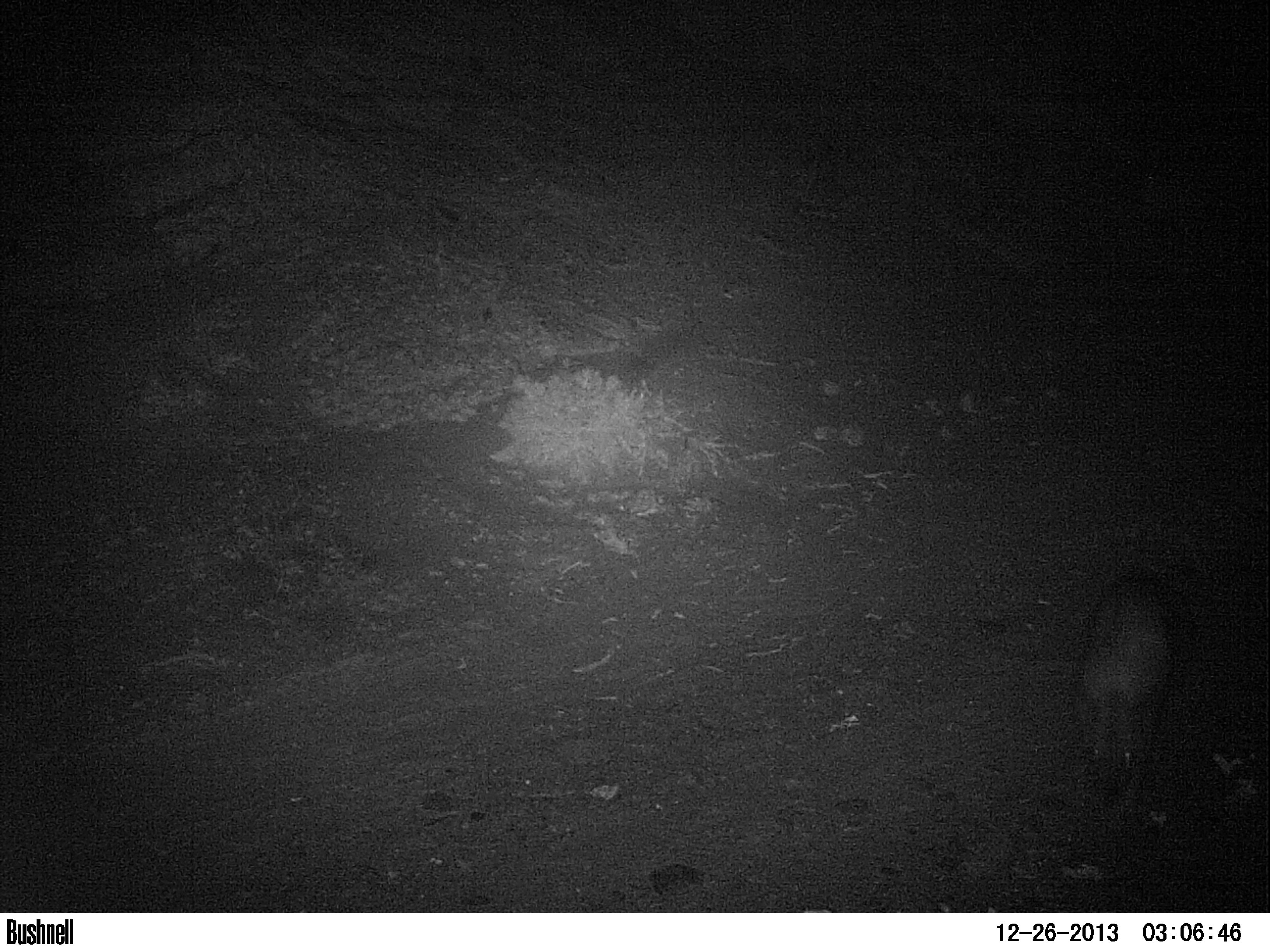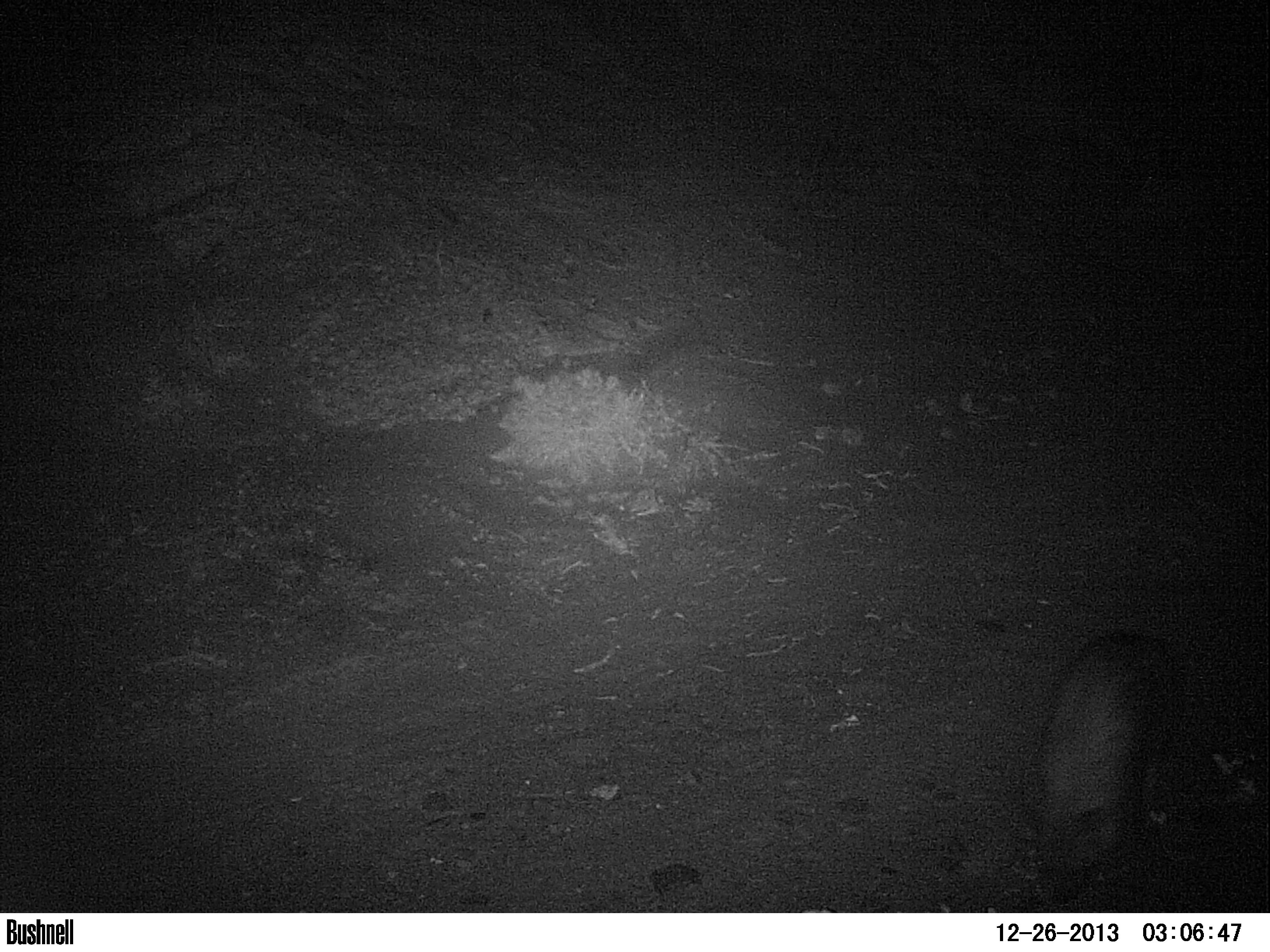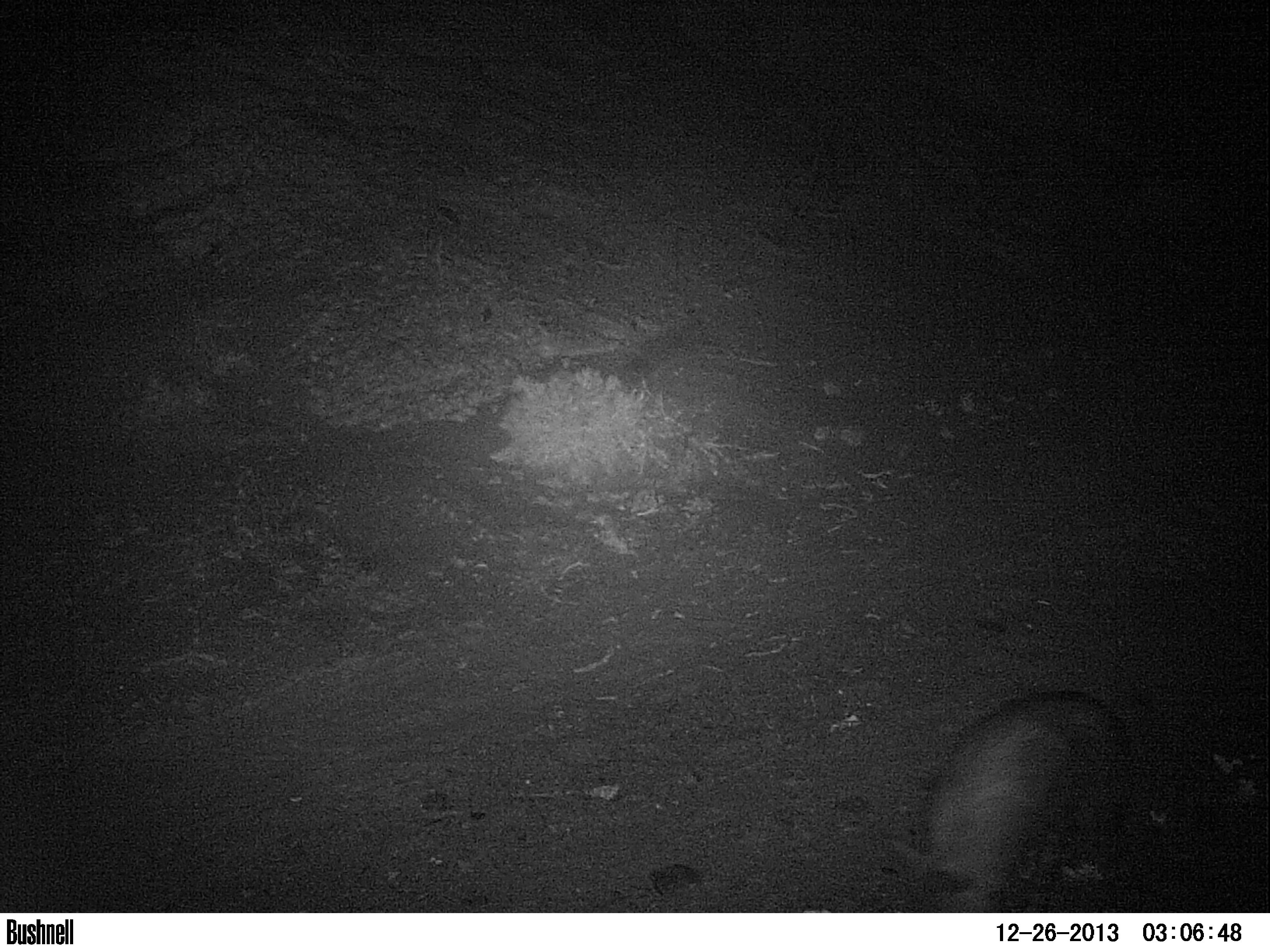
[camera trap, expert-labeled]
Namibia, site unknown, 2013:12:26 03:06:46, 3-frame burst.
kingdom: Animalia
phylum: Chordata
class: Mammalia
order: Carnivora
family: Hyaenidae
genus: Parahyaena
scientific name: Parahyaena brunnea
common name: brown hyena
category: hyaena brunnea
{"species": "hyaena brunnea (brown hyena) (Parahyaena brunnea)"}